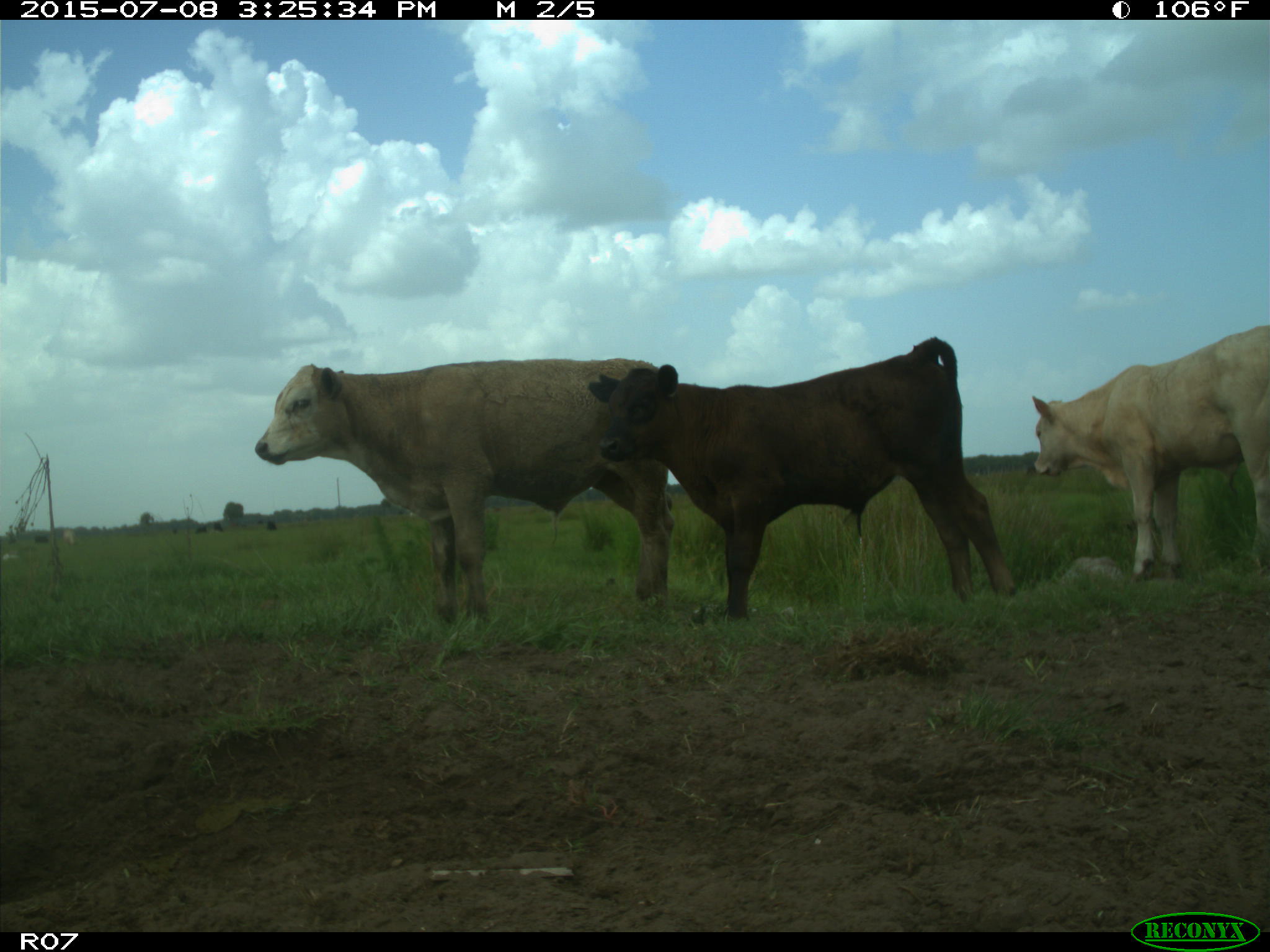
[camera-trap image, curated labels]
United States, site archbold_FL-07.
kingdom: Animalia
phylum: Chordata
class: Mammalia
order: Artiodactyla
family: Bovidae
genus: Bos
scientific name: Bos taurus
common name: domestic cow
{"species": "Bos taurus (domestic cow)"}